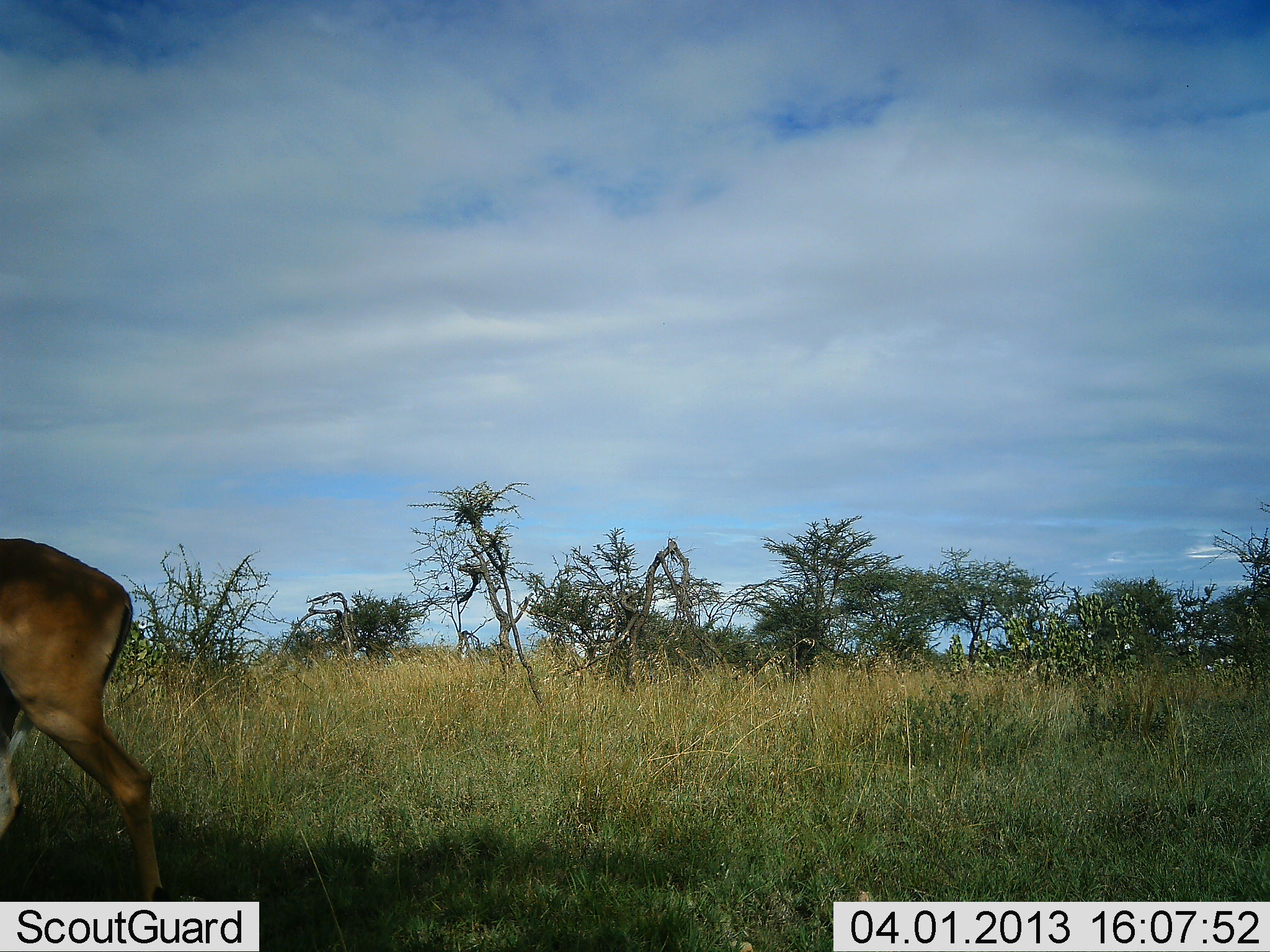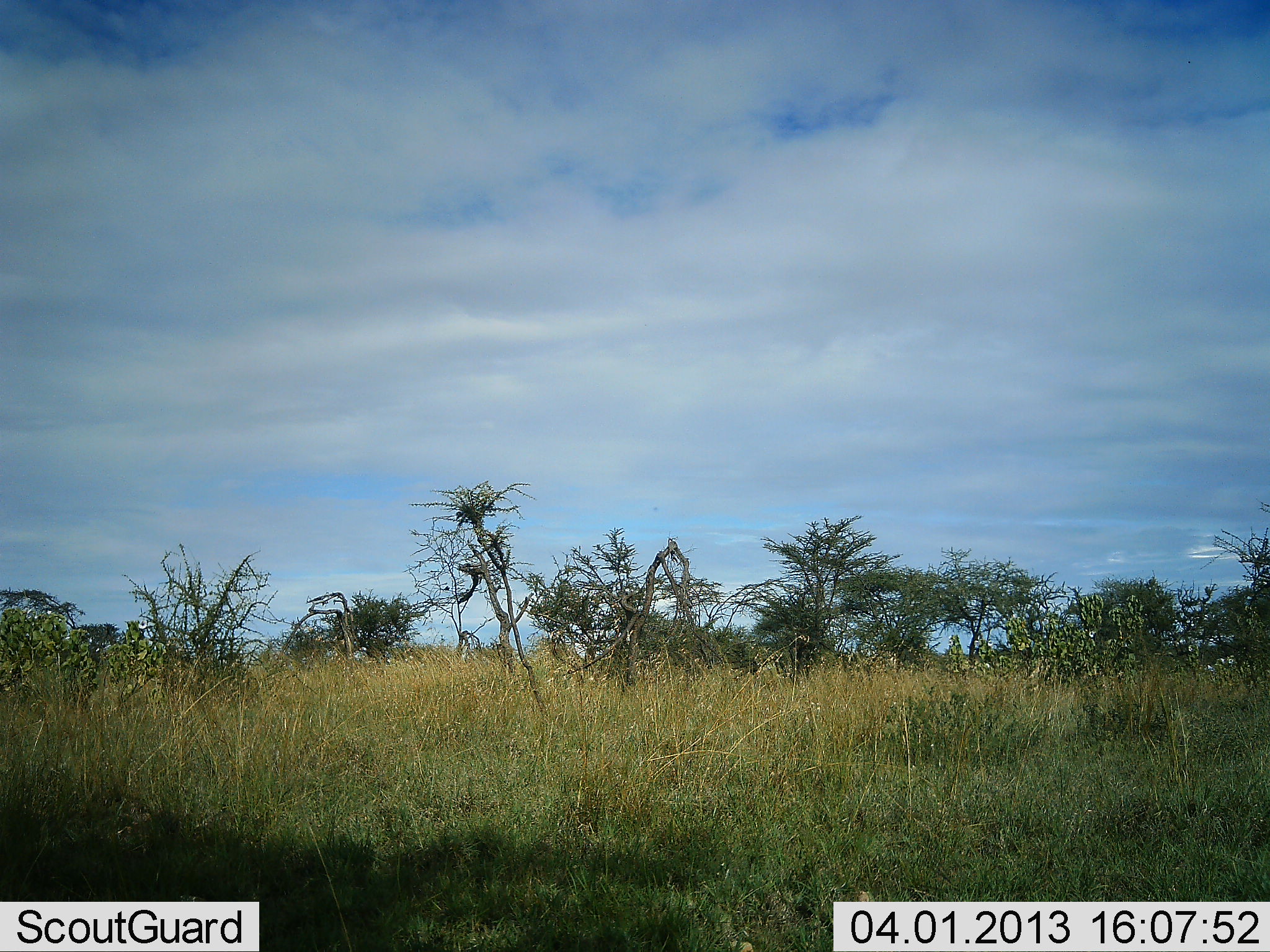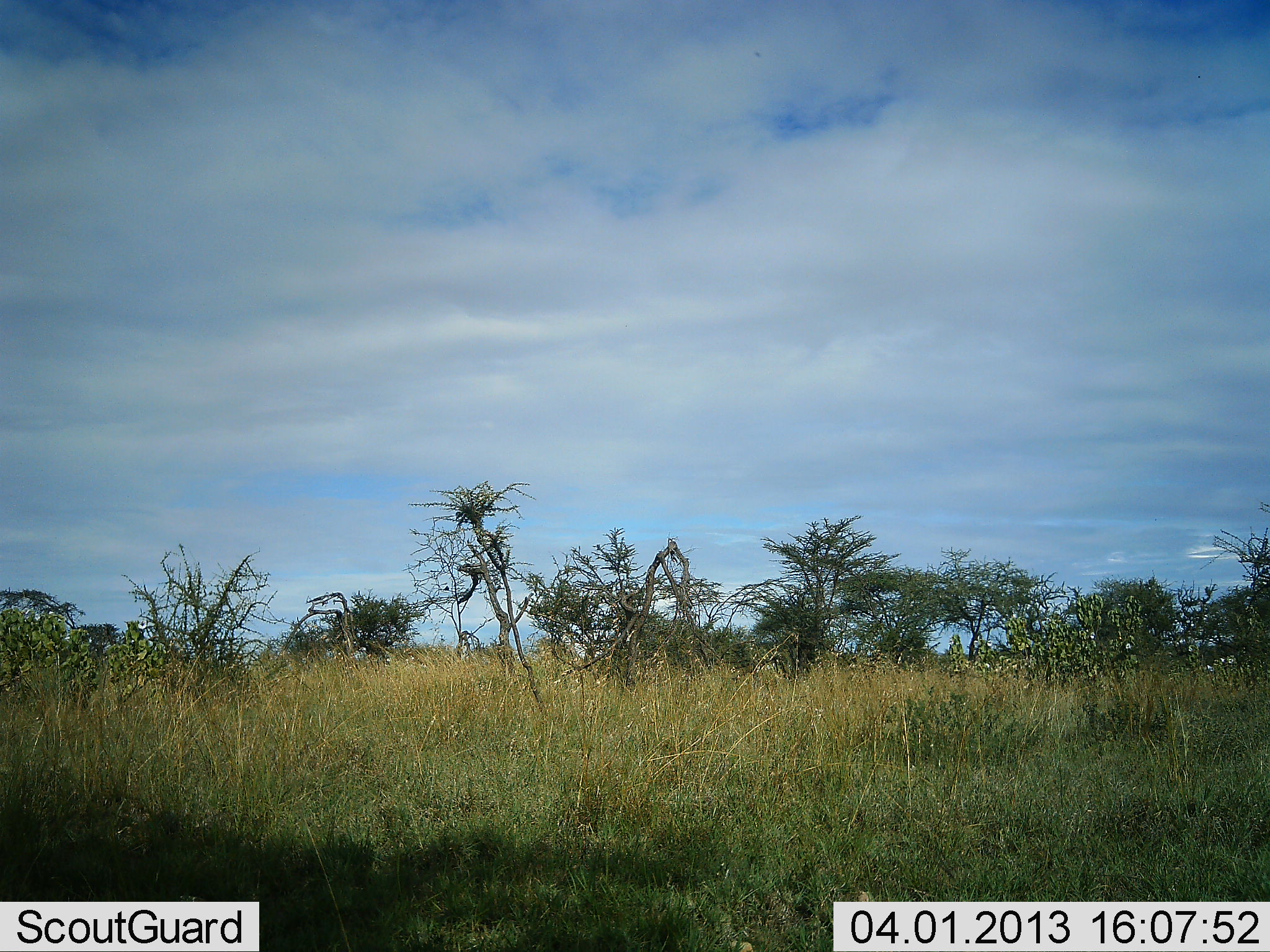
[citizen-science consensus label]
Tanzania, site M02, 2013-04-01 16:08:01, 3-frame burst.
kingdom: Animalia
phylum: Chordata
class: Mammalia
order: Artiodactyla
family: Bovidae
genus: Nanger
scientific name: Nanger granti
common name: grant's gazelle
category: gazellegrants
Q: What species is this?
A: Gazellegrants (grant's gazelle) (Nanger granti).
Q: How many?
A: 1.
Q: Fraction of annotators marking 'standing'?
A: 0%.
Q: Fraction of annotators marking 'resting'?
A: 0%.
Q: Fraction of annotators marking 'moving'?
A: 100%.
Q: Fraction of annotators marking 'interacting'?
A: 0%.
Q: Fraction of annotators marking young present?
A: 0%.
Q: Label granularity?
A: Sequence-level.